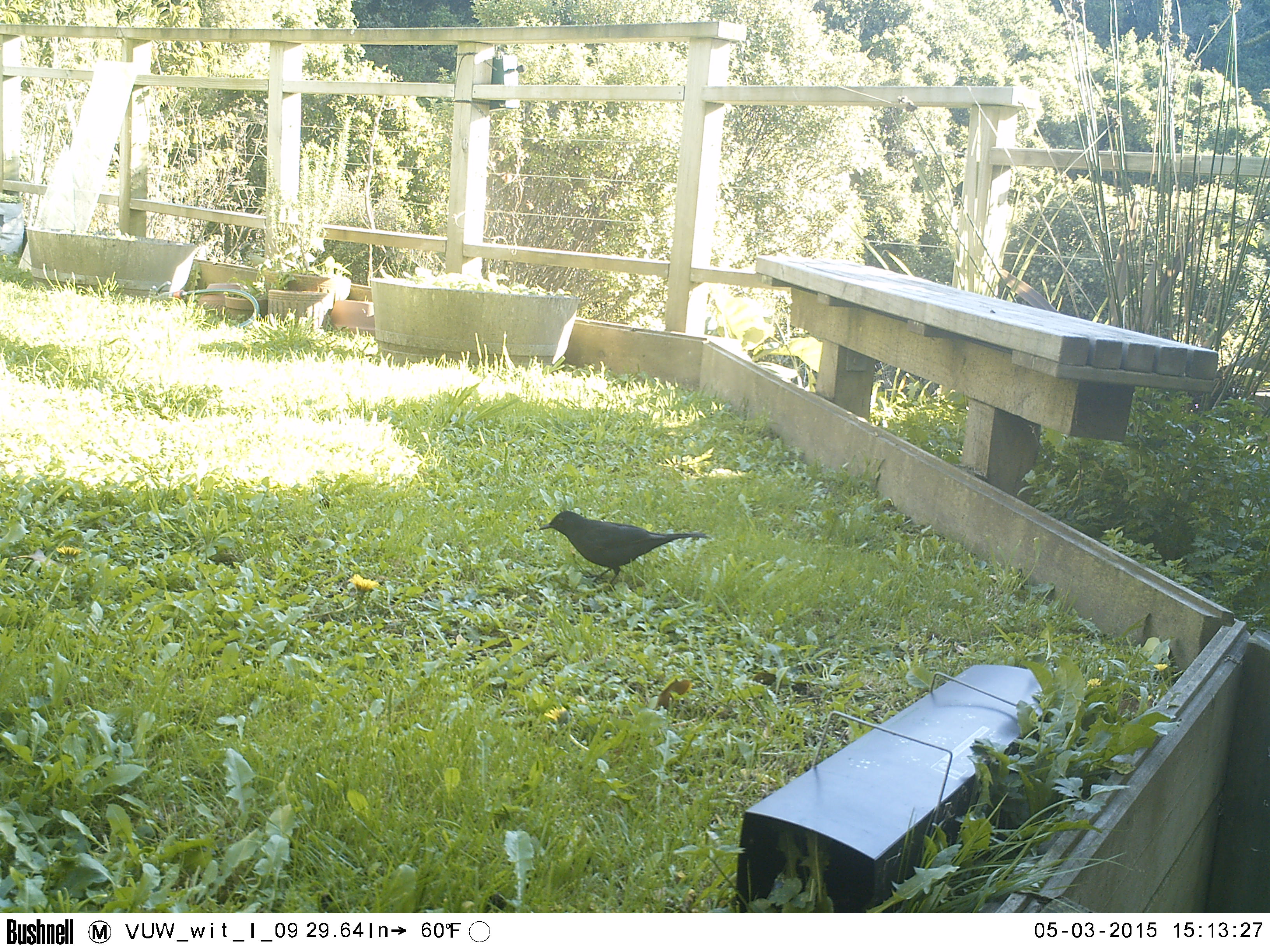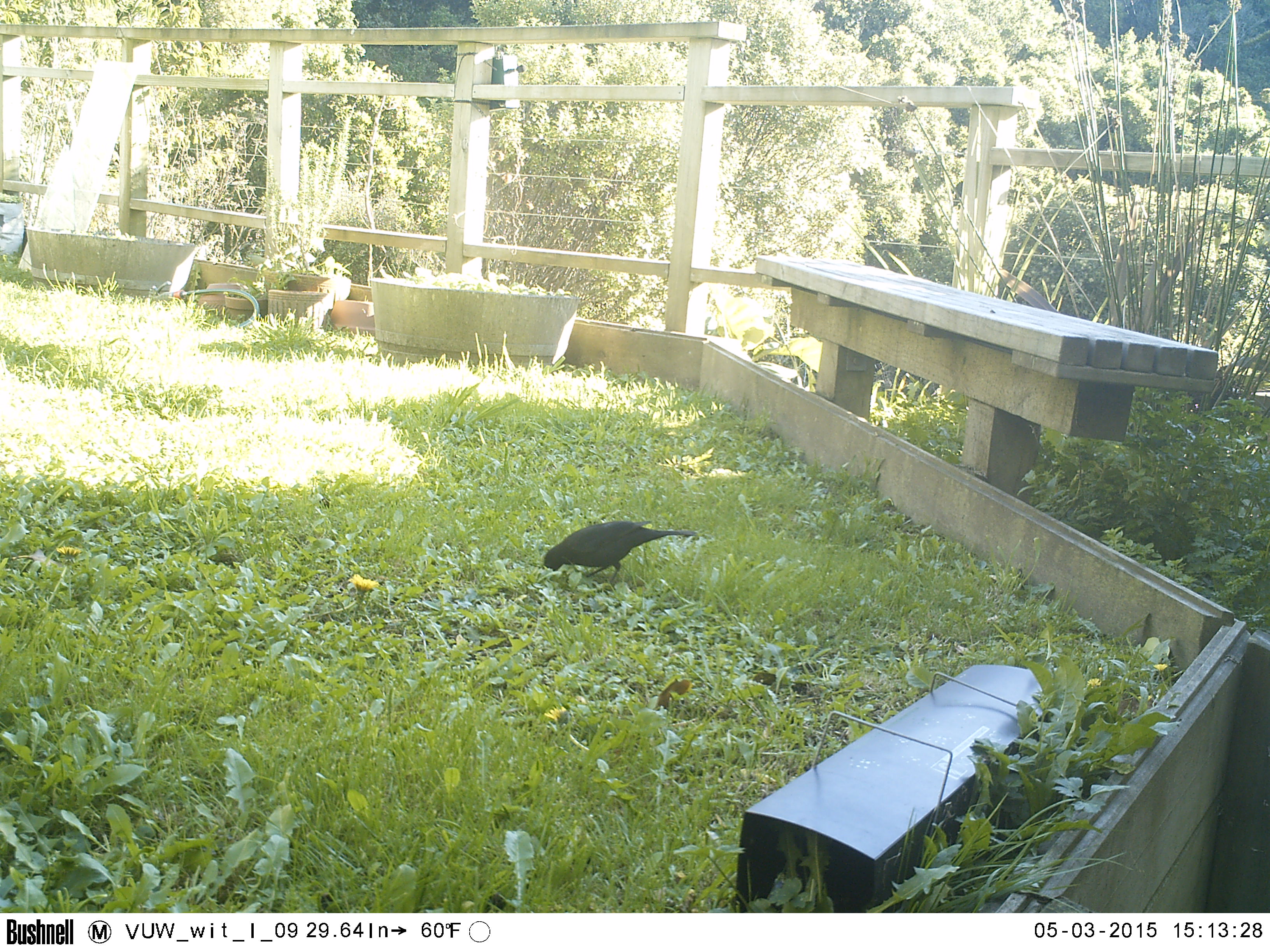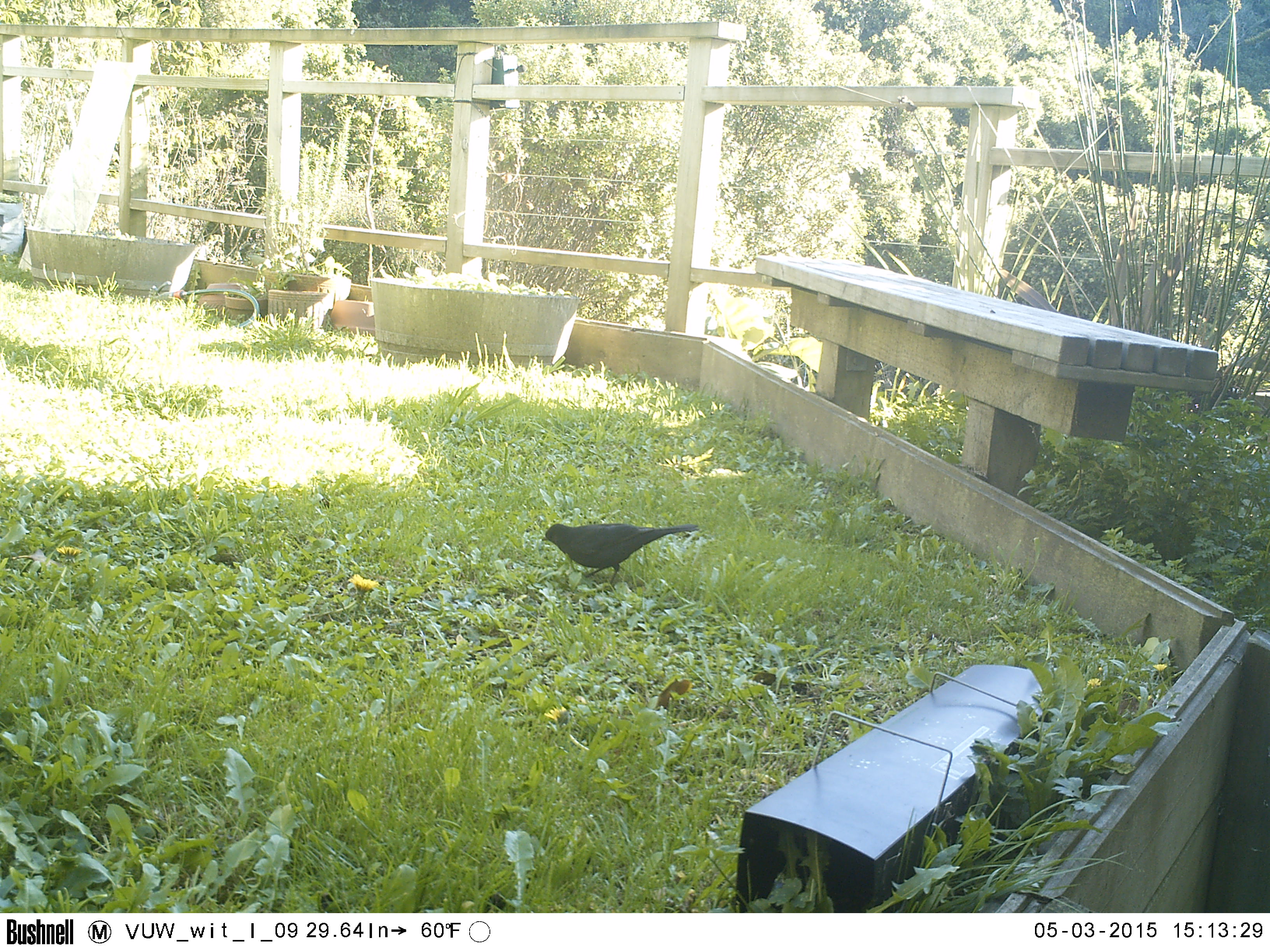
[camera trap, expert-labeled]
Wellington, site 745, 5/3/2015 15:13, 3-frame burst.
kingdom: Animalia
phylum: Chordata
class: Aves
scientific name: Aves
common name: bird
Bird (Aves).